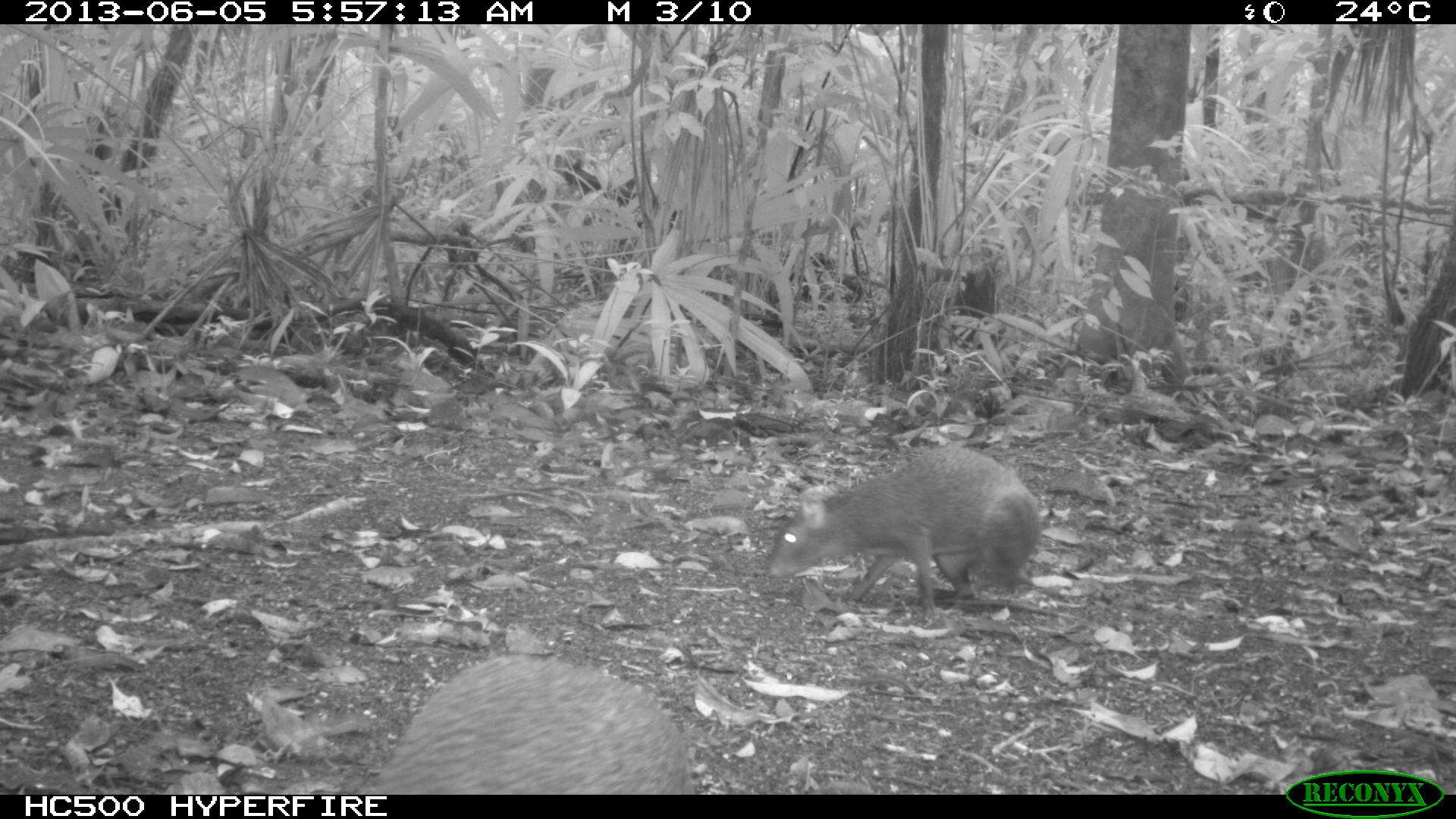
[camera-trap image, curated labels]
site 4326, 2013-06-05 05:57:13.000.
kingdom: Animalia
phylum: Chordata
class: Mammalia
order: Rodentia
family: Dasyproctidae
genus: Dasyprocta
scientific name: Dasyprocta punctata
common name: central american agouti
Dasyprocta punctata (central american agouti), count 1.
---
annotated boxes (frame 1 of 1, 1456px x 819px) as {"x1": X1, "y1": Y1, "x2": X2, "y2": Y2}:
dasyprocta punctata: {"x1": 764, "y1": 446, "x2": 1040, "y2": 615}; {"x1": 375, "y1": 656, "x2": 692, "y2": 794}